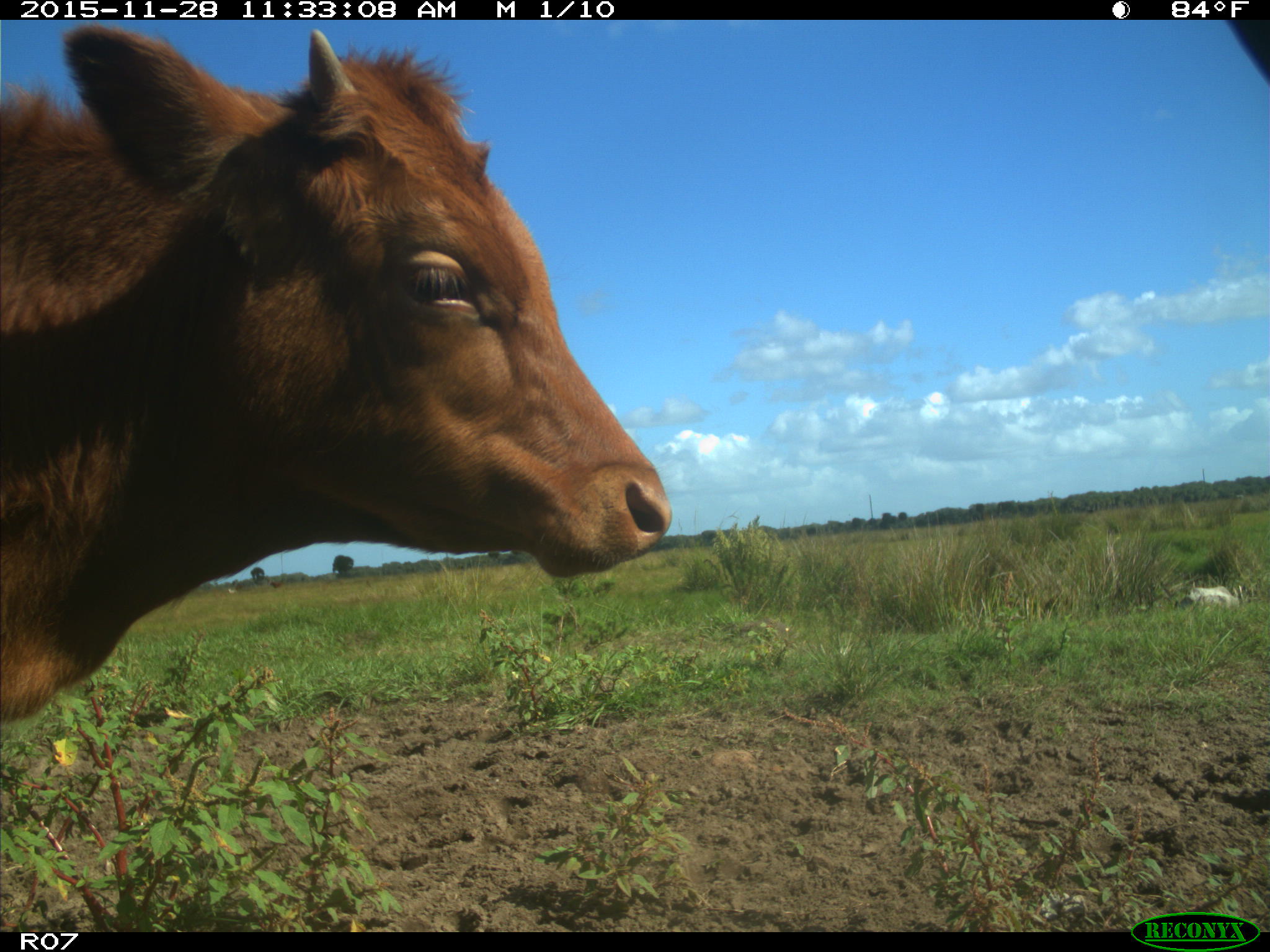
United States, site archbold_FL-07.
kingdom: Animalia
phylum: Chordata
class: Mammalia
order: Artiodactyla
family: Bovidae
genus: Bos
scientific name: Bos taurus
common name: domestic cow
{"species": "Bos taurus (domestic cow)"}